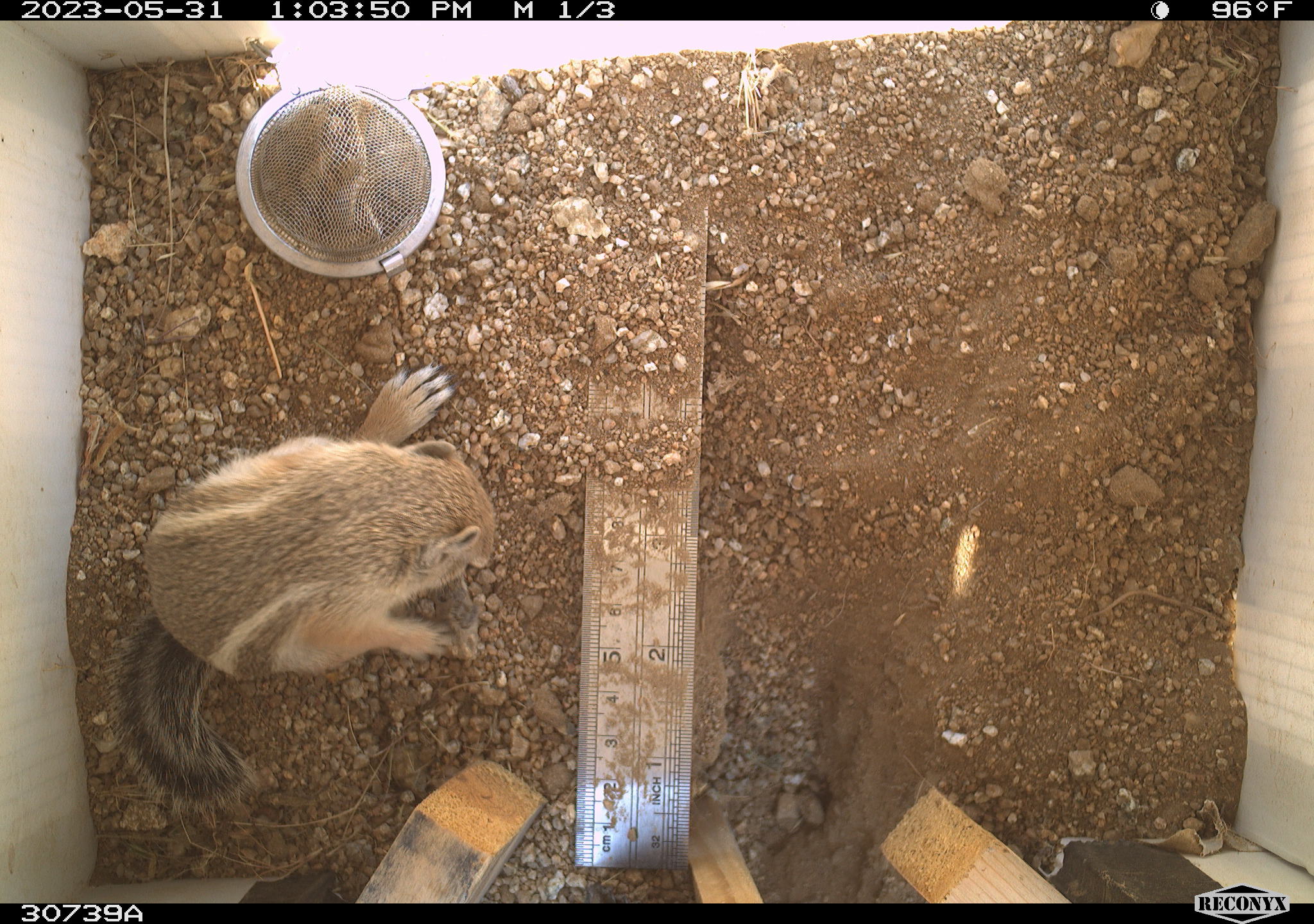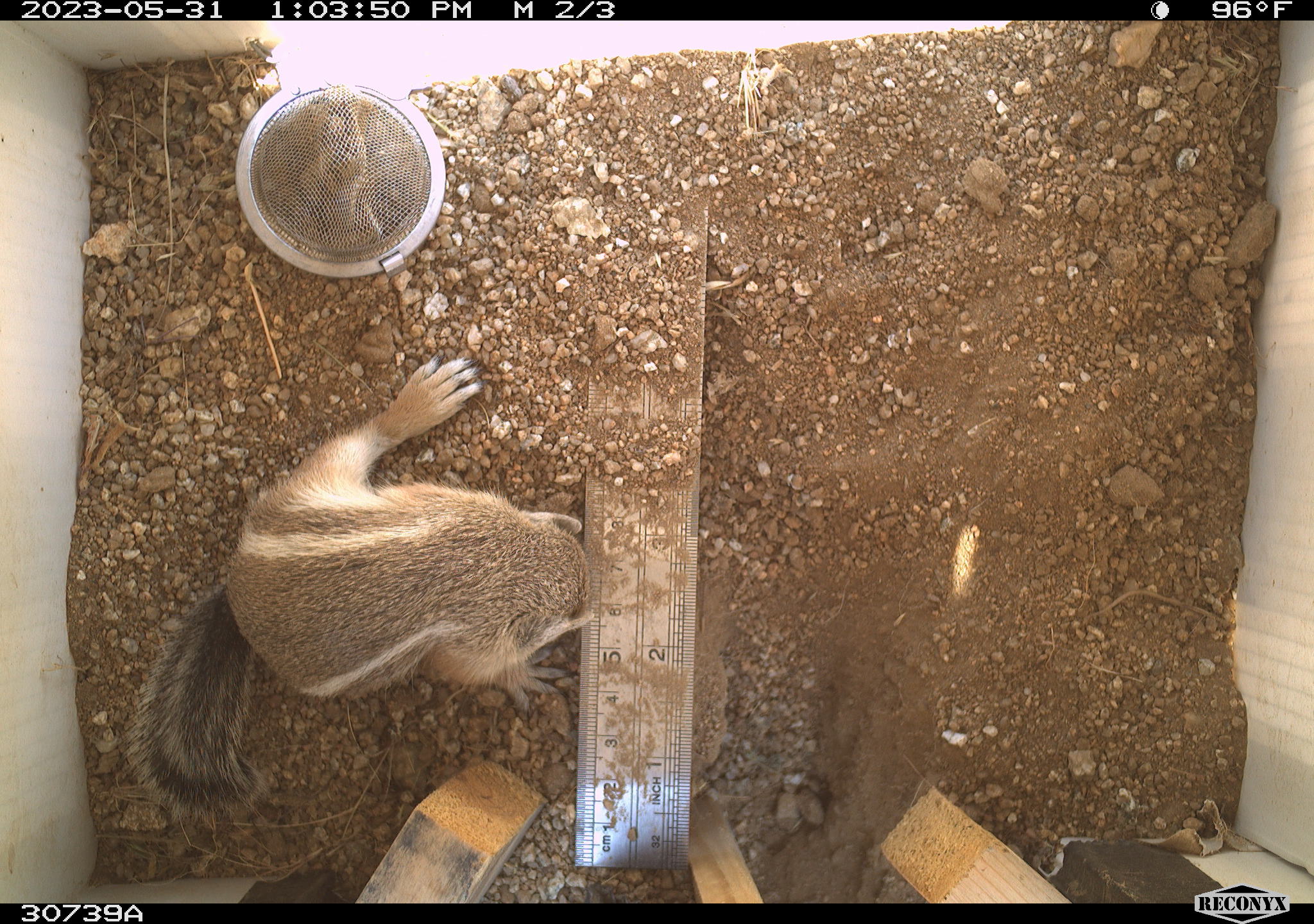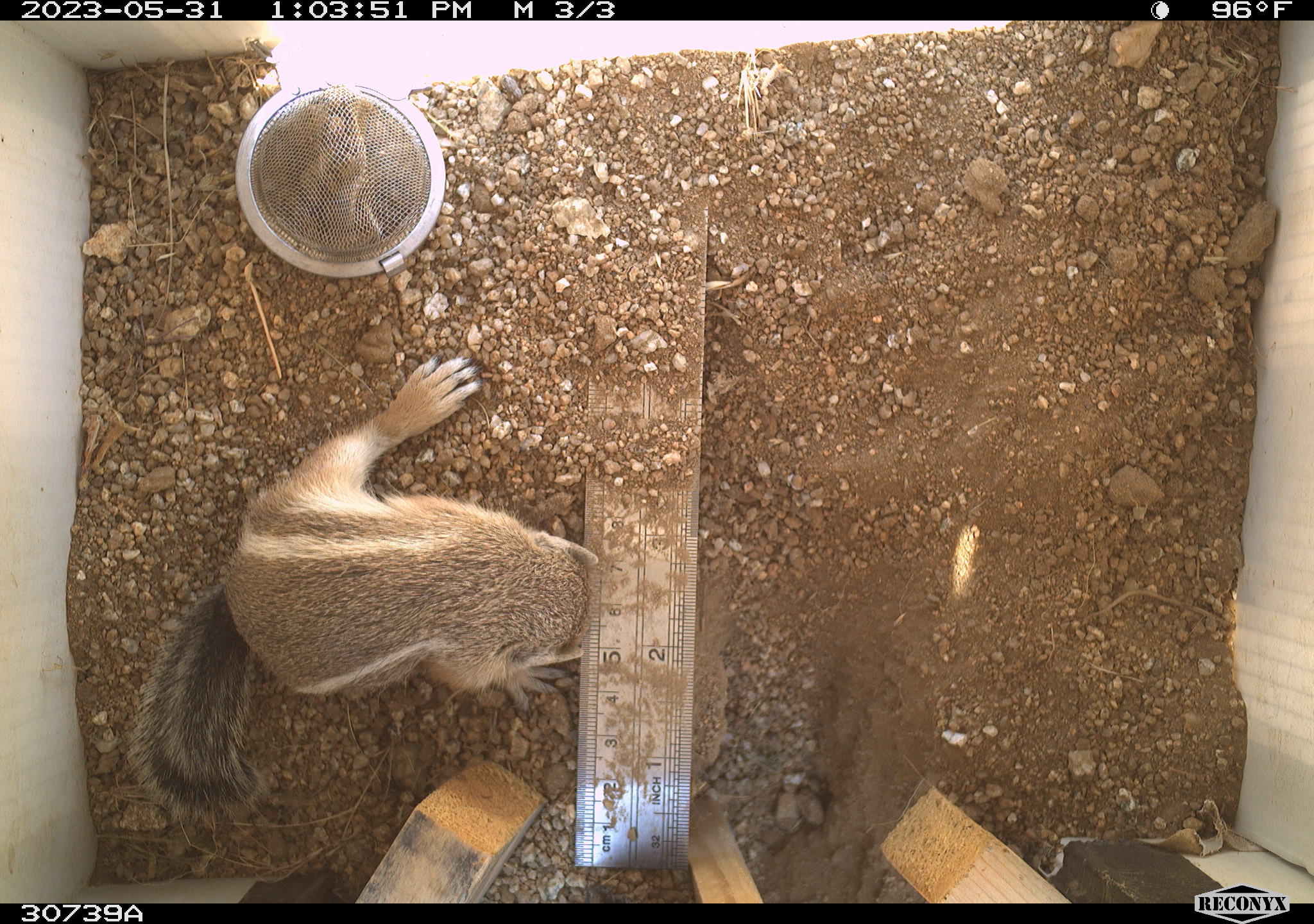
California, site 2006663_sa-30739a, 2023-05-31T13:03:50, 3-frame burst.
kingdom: Animalia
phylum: Chordata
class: Mammalia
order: Rodentia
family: Sciuridae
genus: Ammospermophilus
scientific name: Ammospermophilus leucurus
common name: white-tailed antelope squirrel